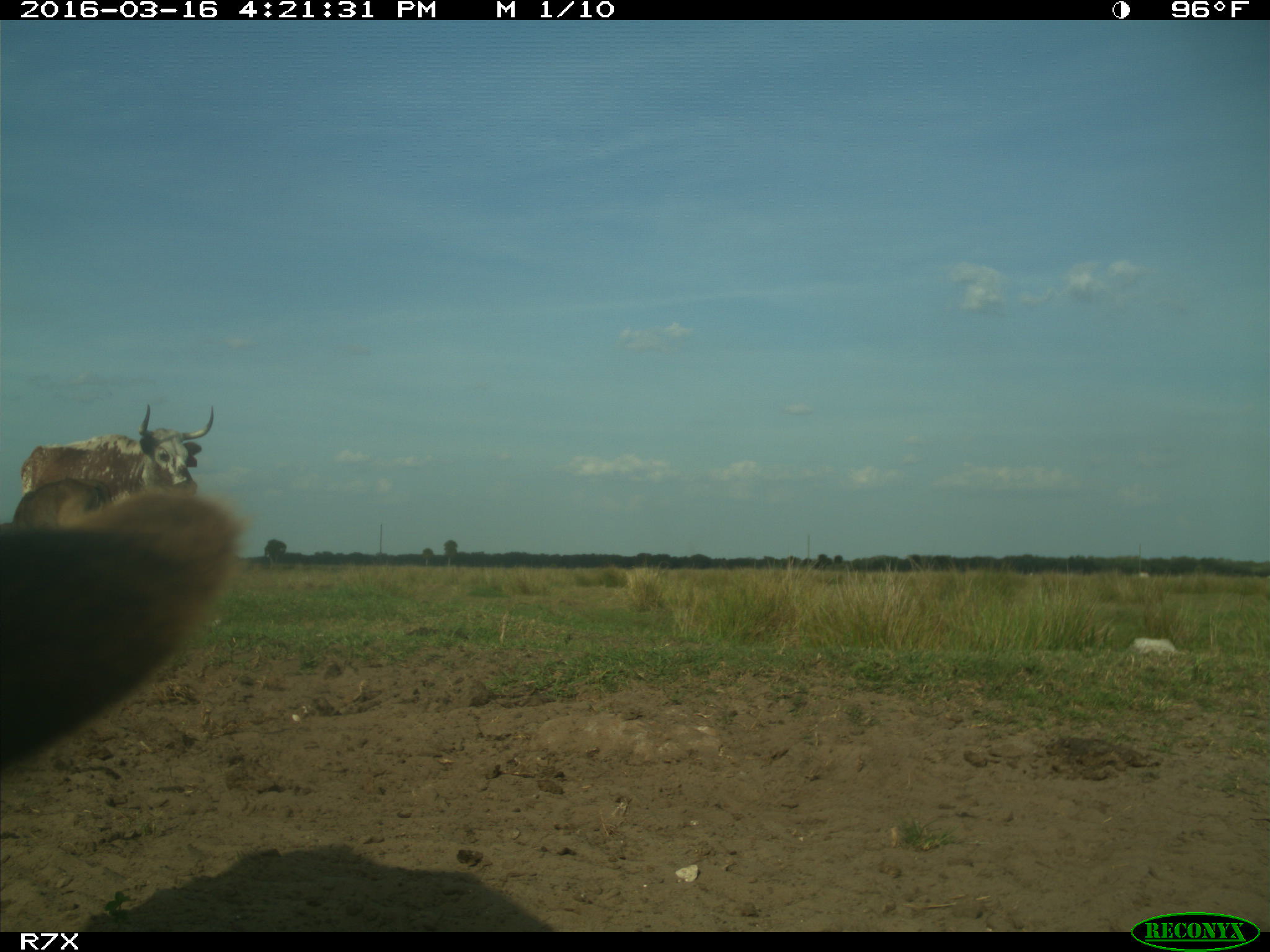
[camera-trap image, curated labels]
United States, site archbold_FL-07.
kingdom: Animalia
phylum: Chordata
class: Mammalia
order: Artiodactyla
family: Bovidae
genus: Bos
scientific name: Bos taurus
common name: domestic cow